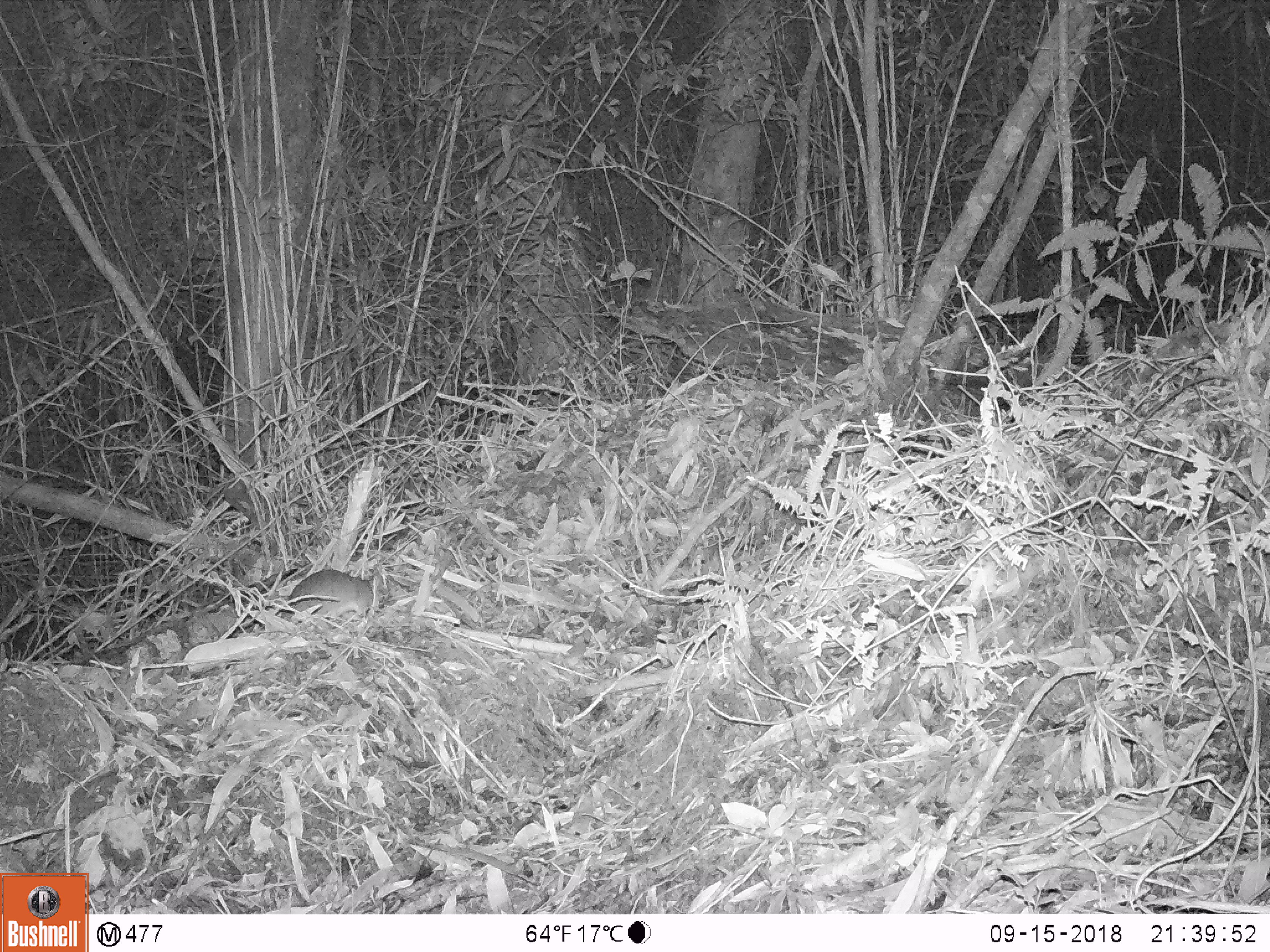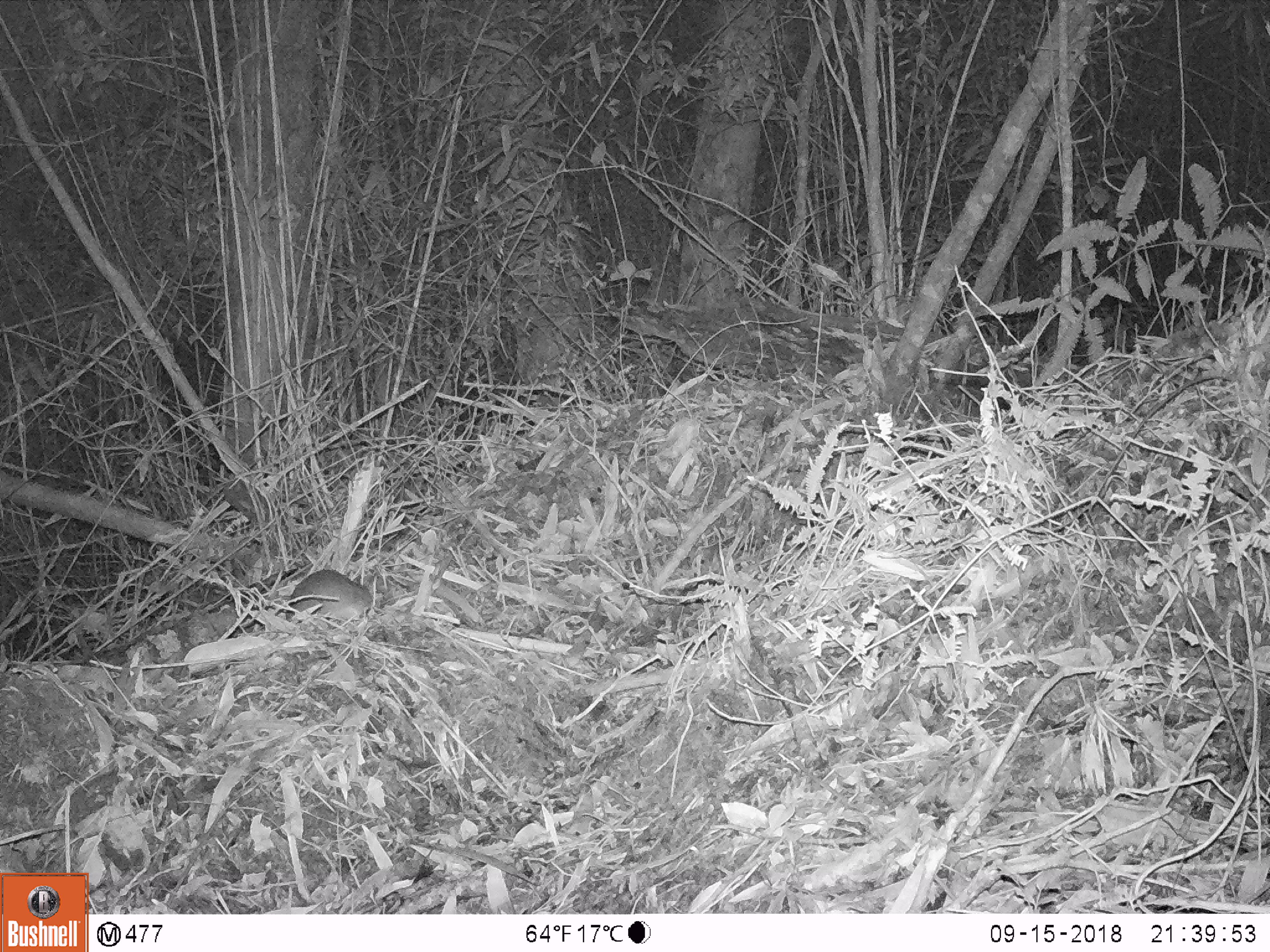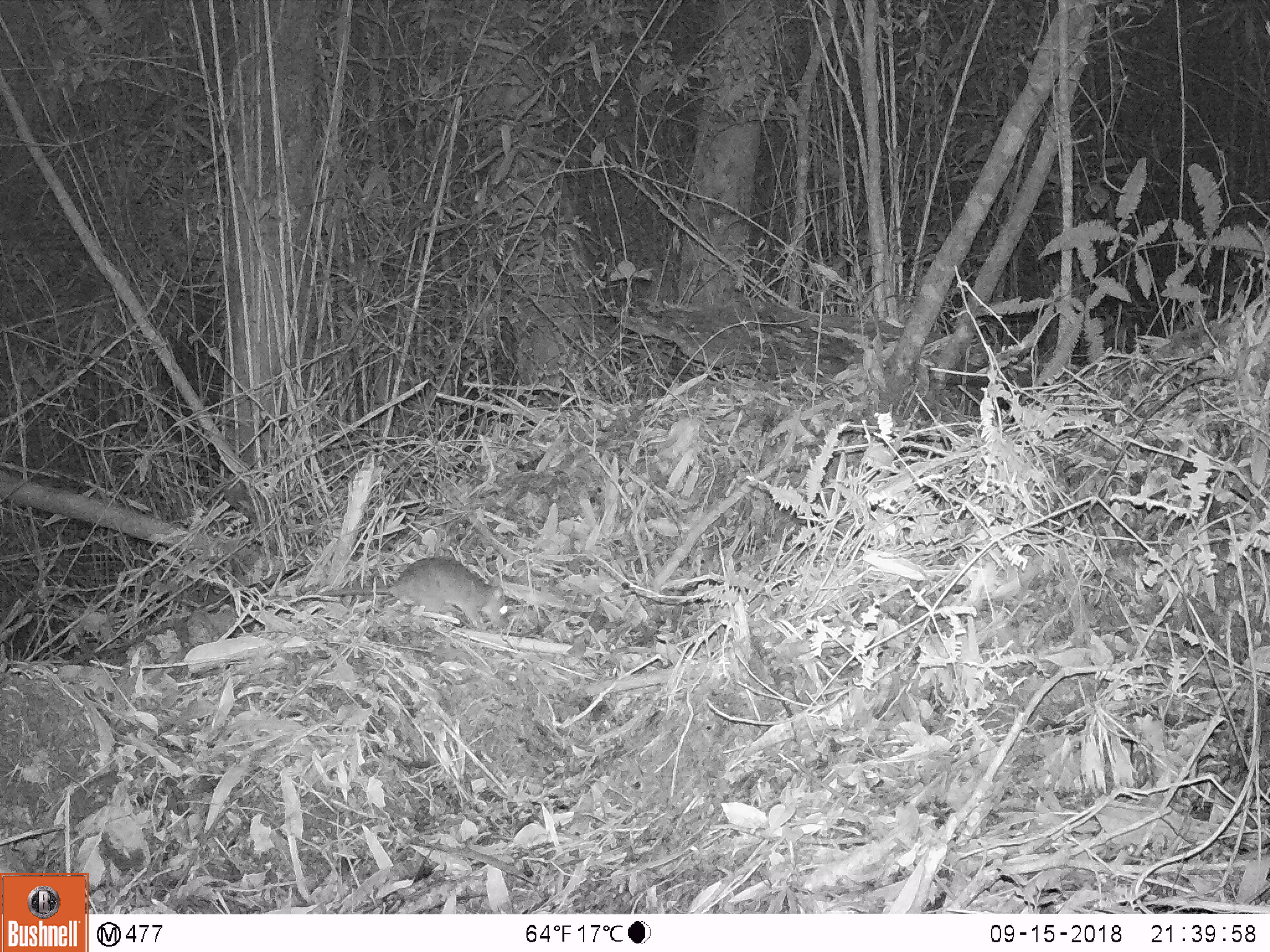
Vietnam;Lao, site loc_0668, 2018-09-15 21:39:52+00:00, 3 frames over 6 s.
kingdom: Animalia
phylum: Chordata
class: Mammalia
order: Rodentia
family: Muridae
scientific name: Muridae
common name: old-world mice and rats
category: unidentified murid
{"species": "unidentified murid (old-world mice and rats) (Muridae)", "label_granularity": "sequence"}